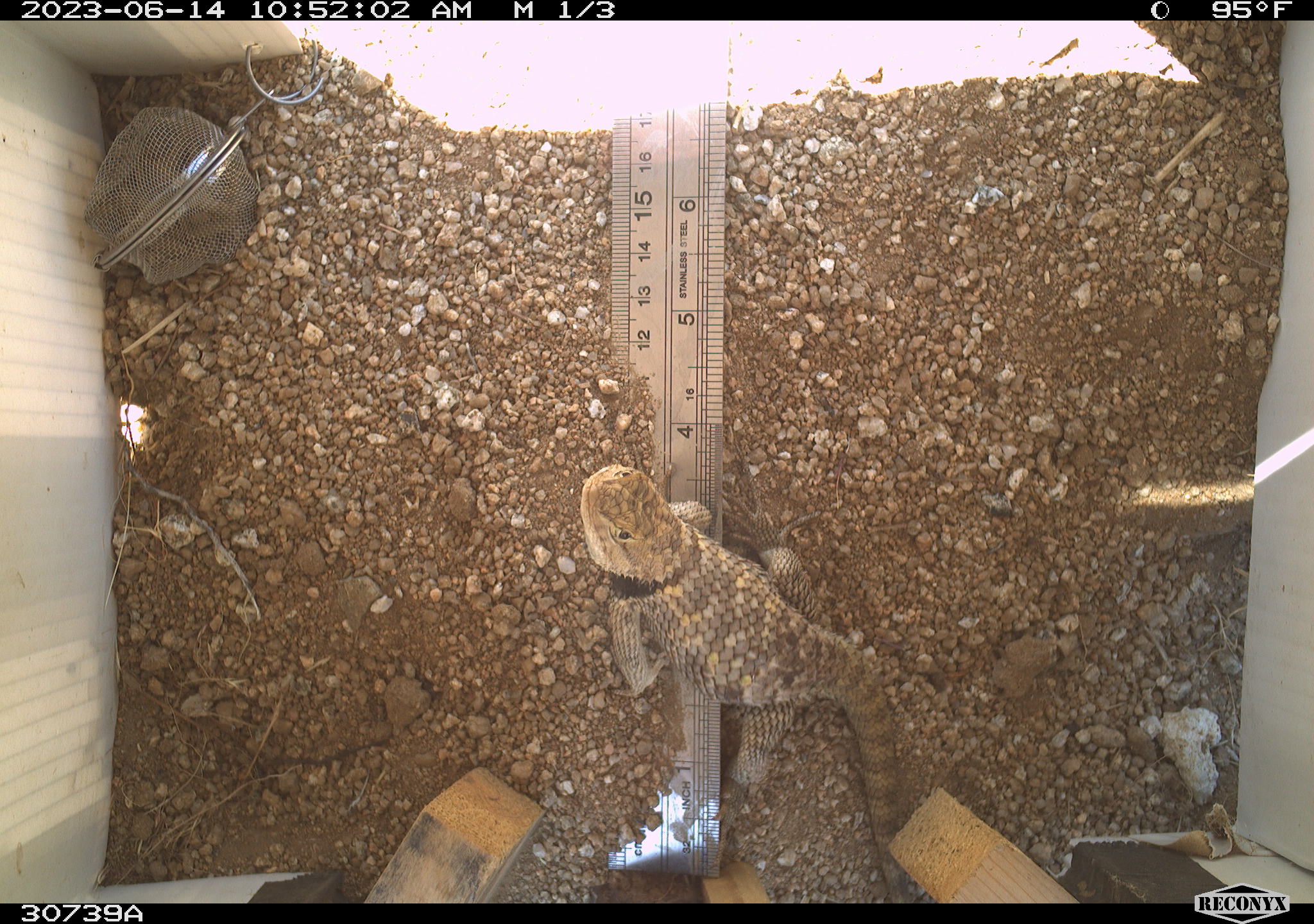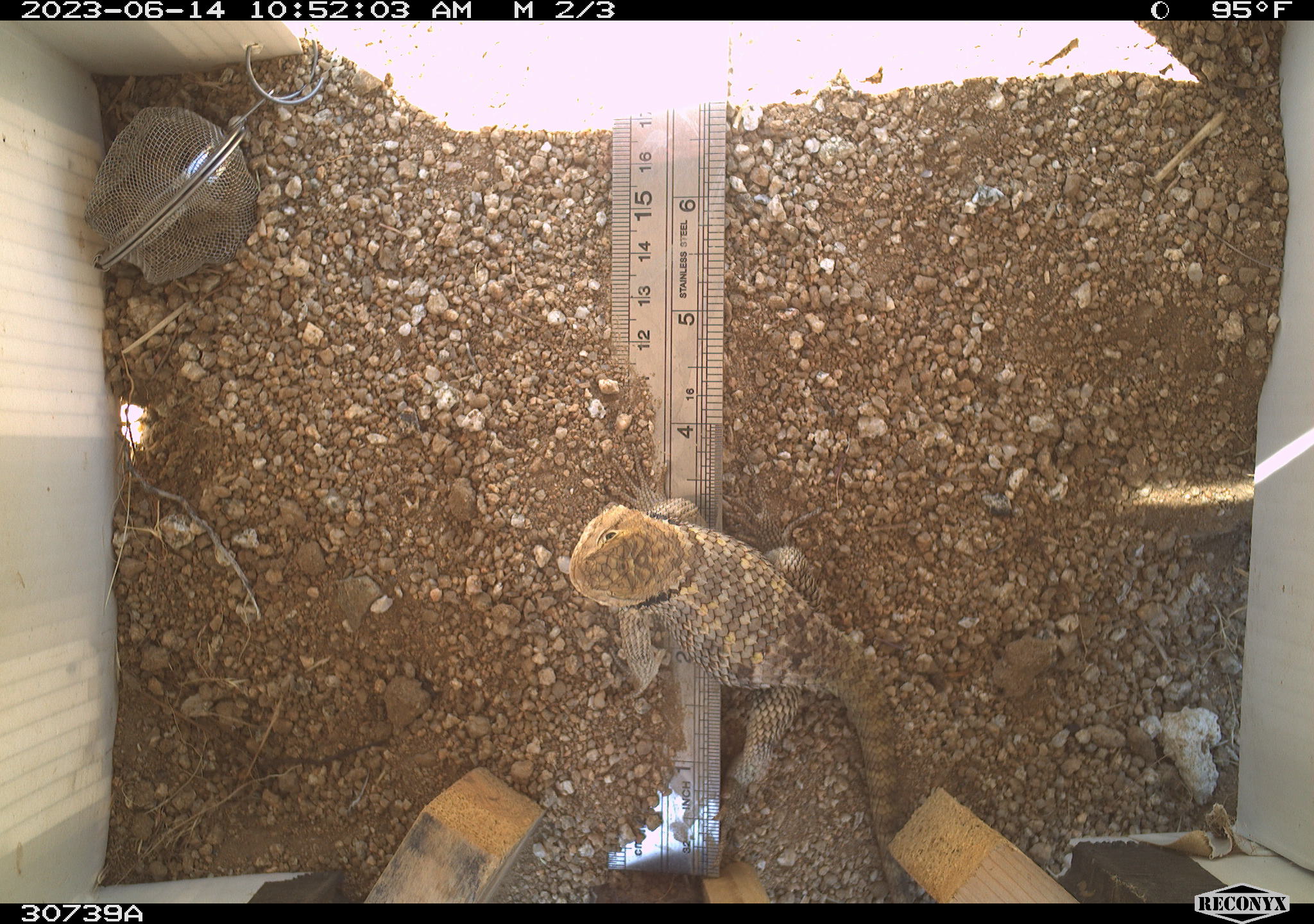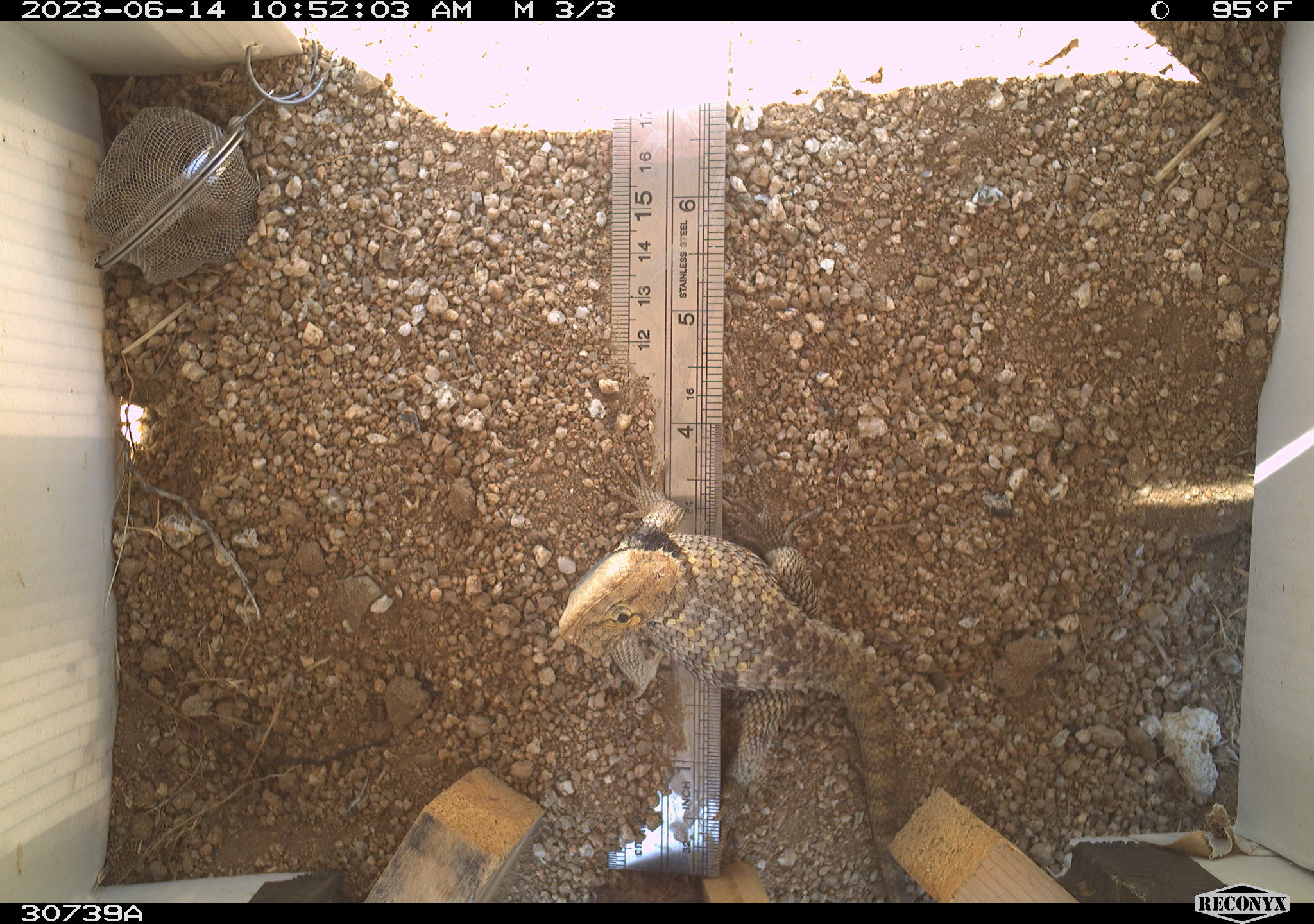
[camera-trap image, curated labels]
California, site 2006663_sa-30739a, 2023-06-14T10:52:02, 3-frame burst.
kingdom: Animalia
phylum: Chordata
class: Reptilia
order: Squamata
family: Phrynosomatidae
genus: Sceloporus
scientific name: Sceloporus uniformis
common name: yellow-backed spiny lizard